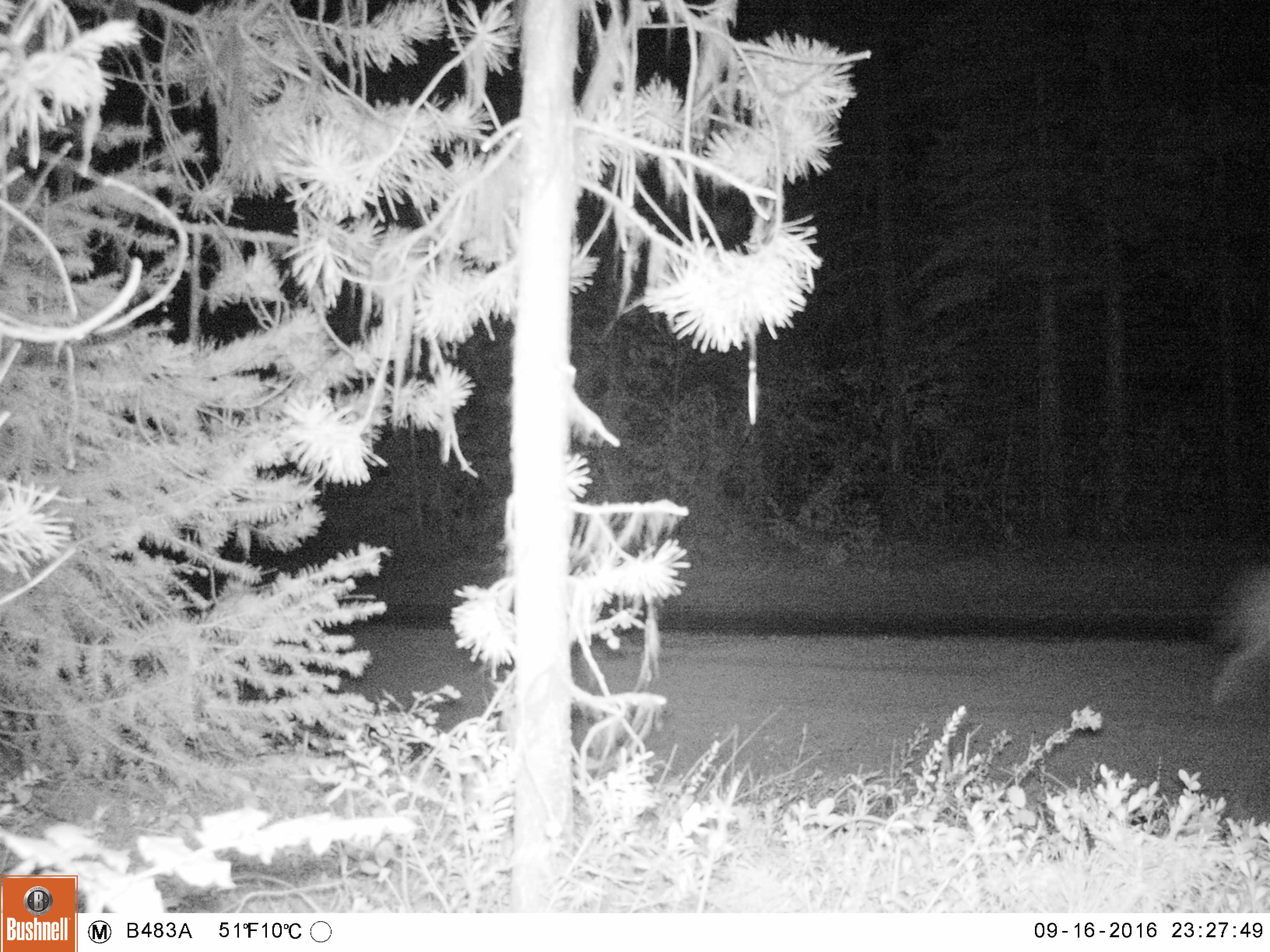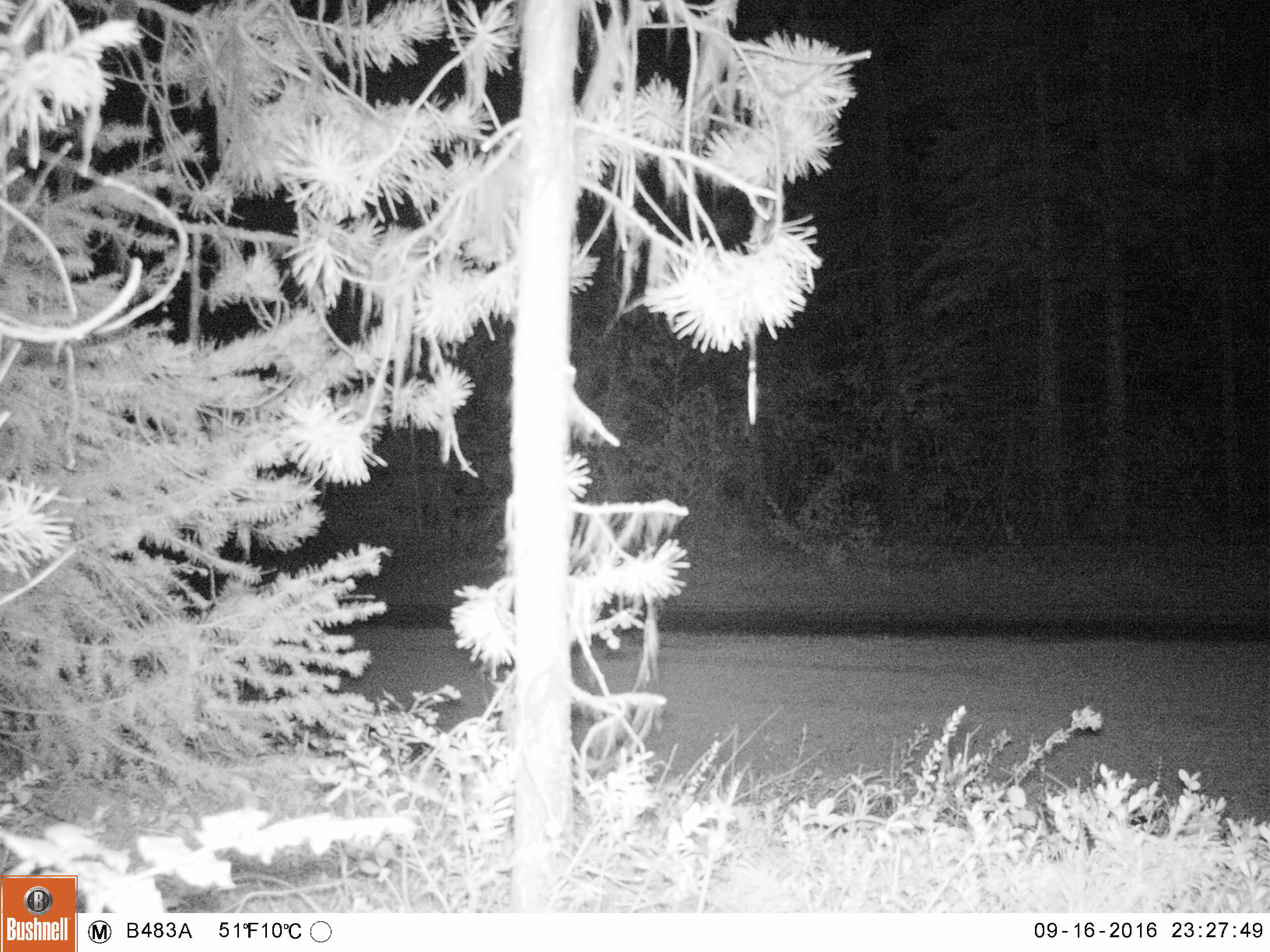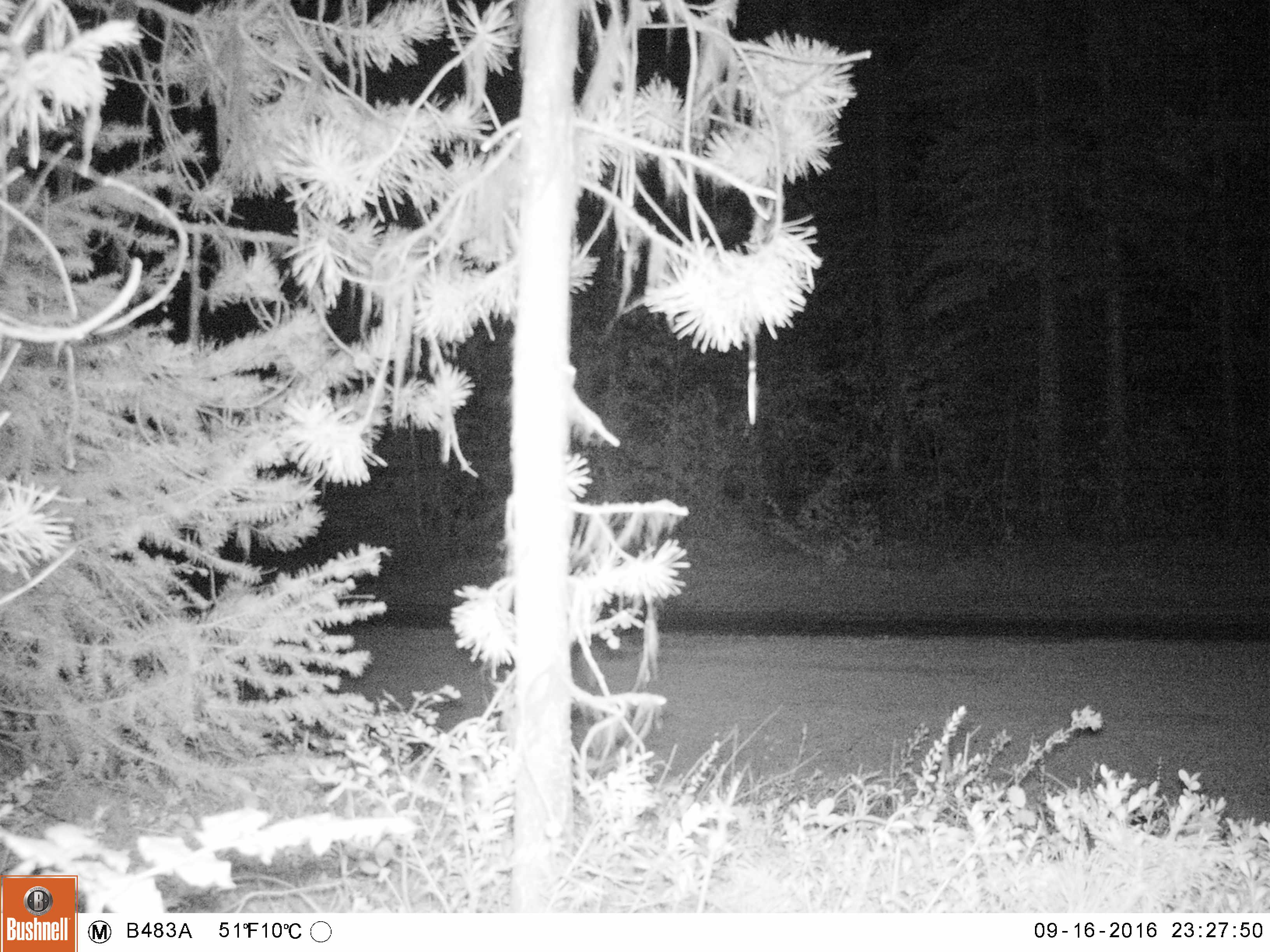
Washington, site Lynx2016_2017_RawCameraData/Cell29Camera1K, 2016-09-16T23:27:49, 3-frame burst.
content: unidentified animal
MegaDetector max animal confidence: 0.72